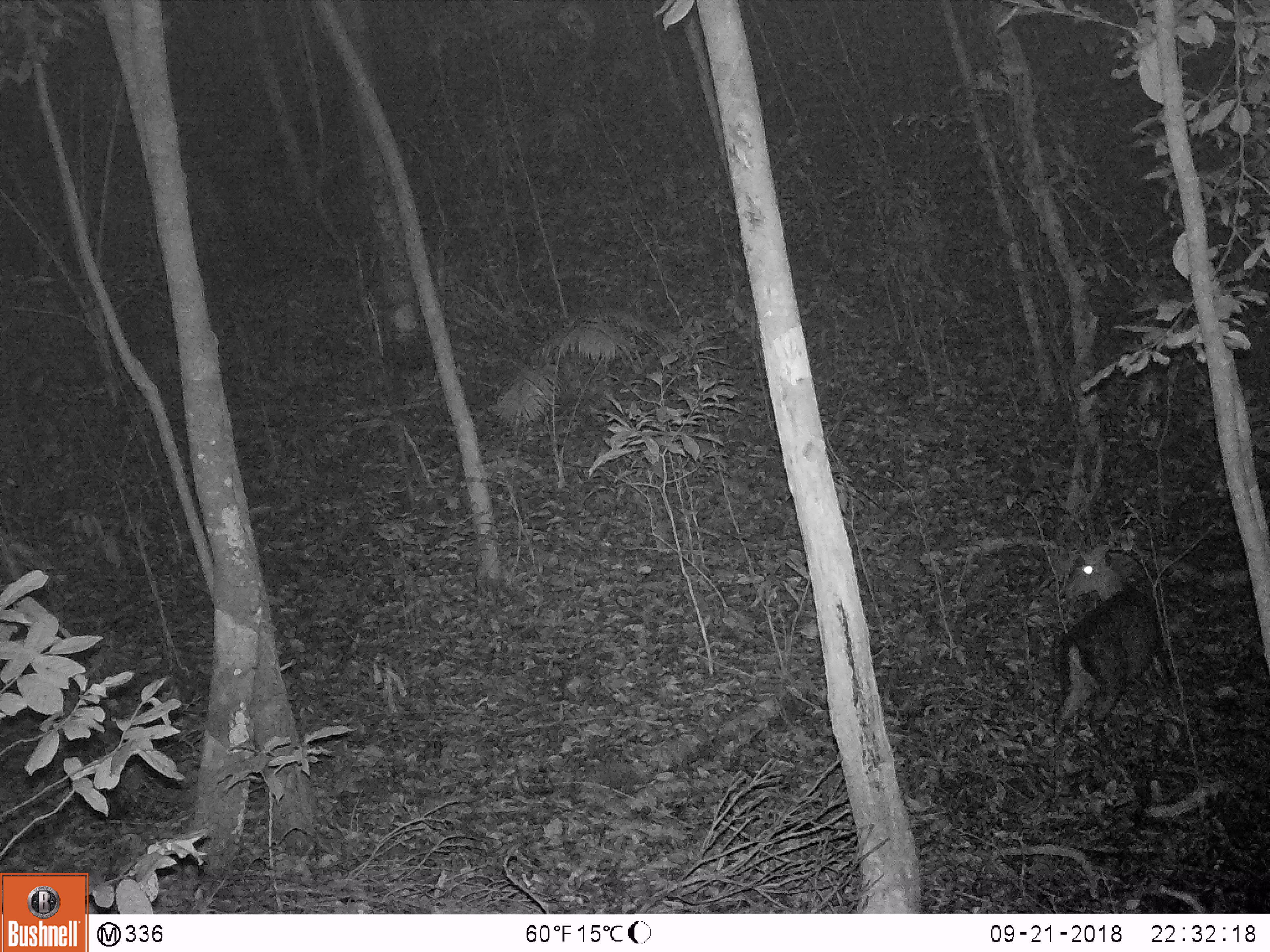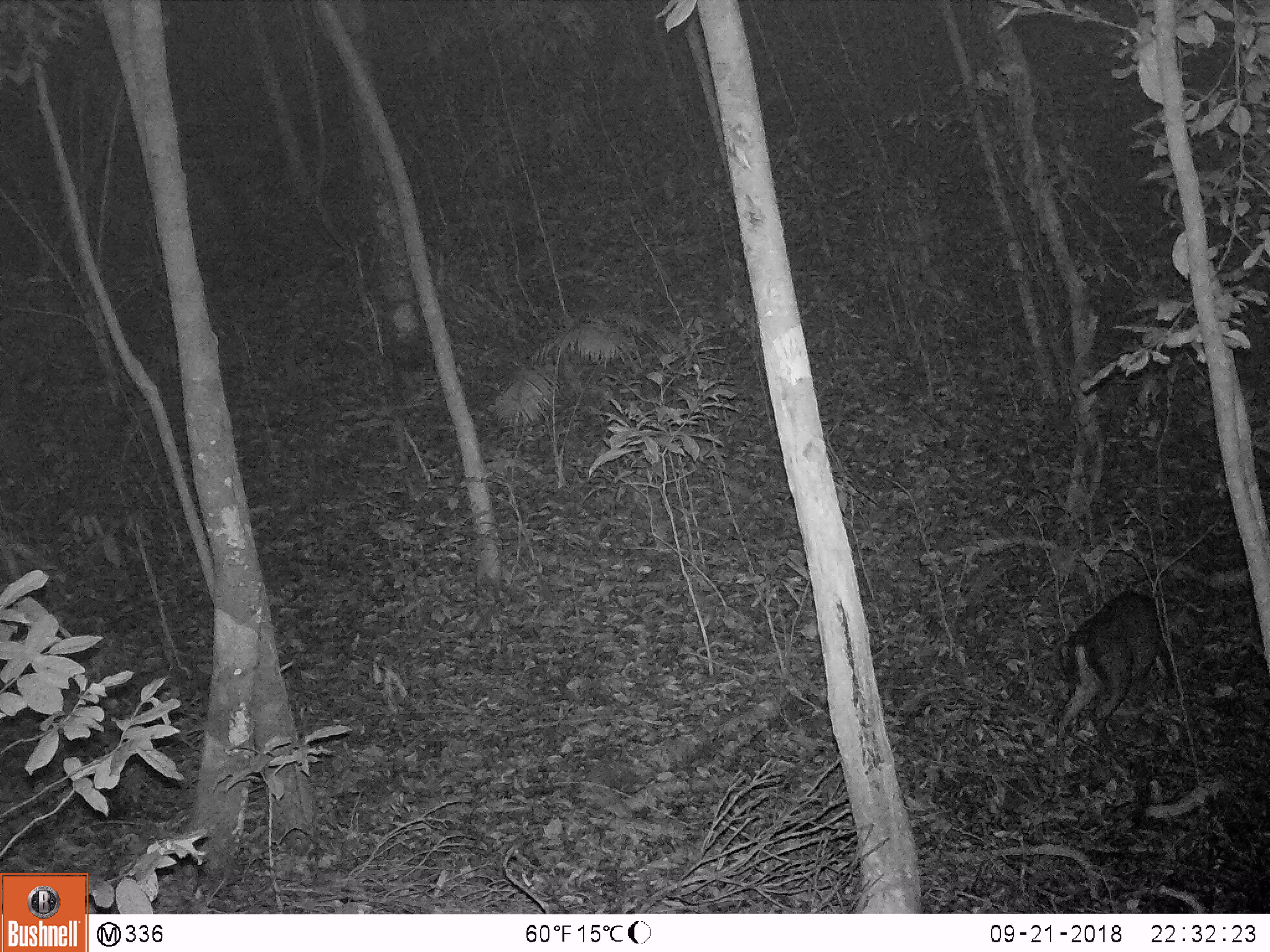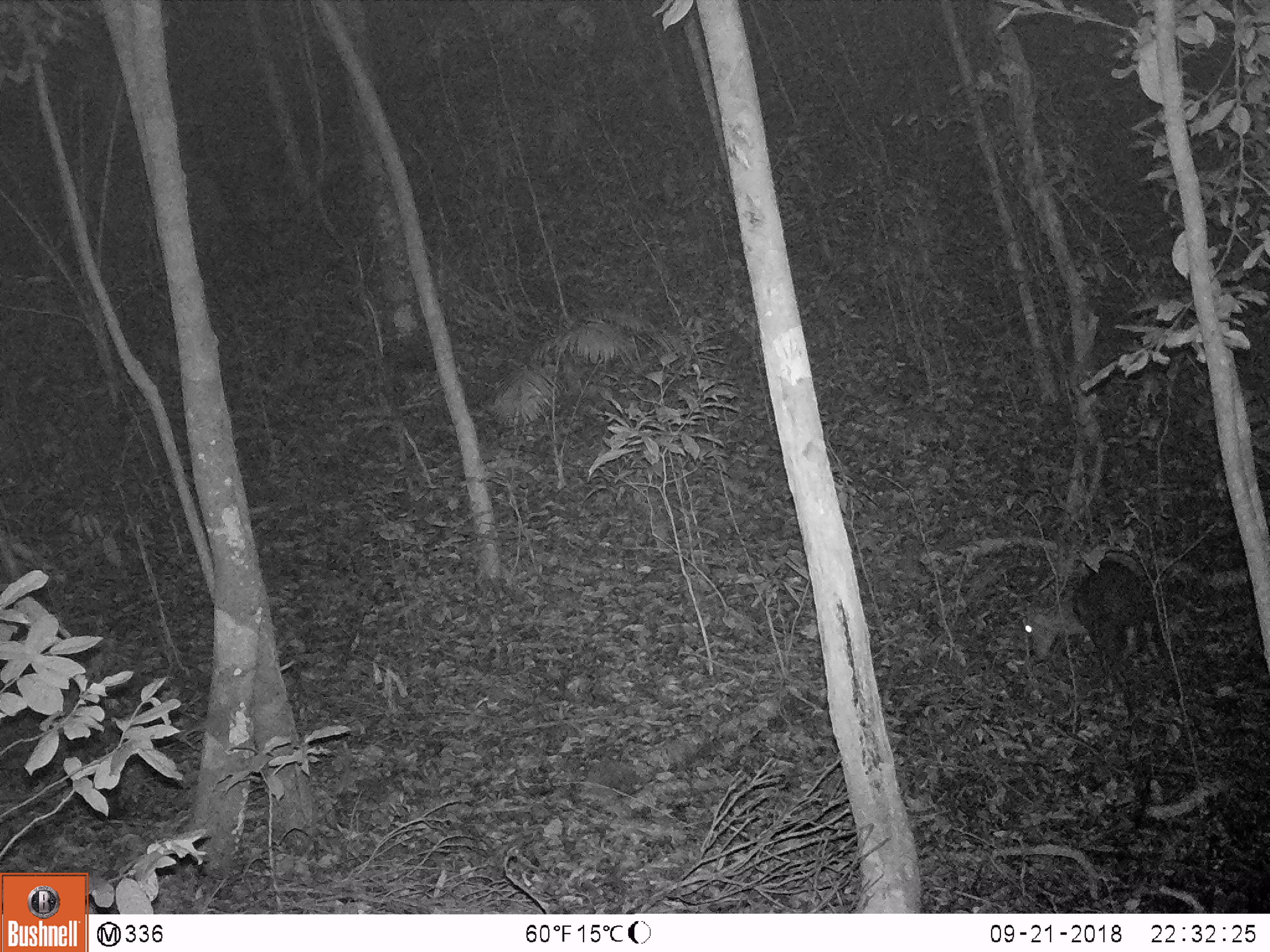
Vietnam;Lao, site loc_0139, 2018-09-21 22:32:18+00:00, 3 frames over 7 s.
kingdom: Animalia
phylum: Chordata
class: Mammalia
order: Artiodactyla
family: Cervidae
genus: Muntiacus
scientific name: Muntiacus rooseveltorum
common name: roosevelt's muntjac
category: roosevelts muntjac group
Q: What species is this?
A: Roosevelts muntjac group (roosevelt's muntjac) (Muntiacus rooseveltorum).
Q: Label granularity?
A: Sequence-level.